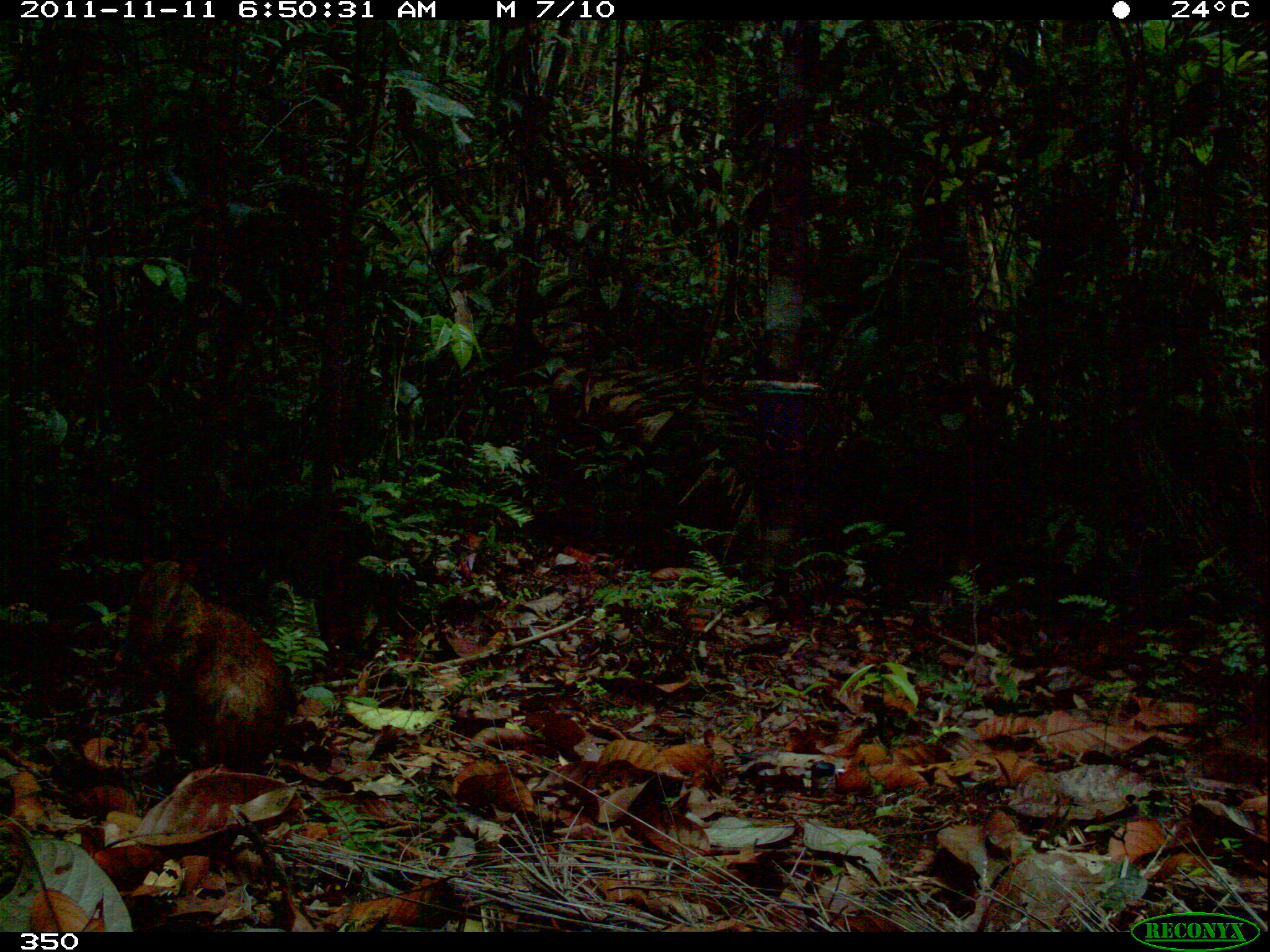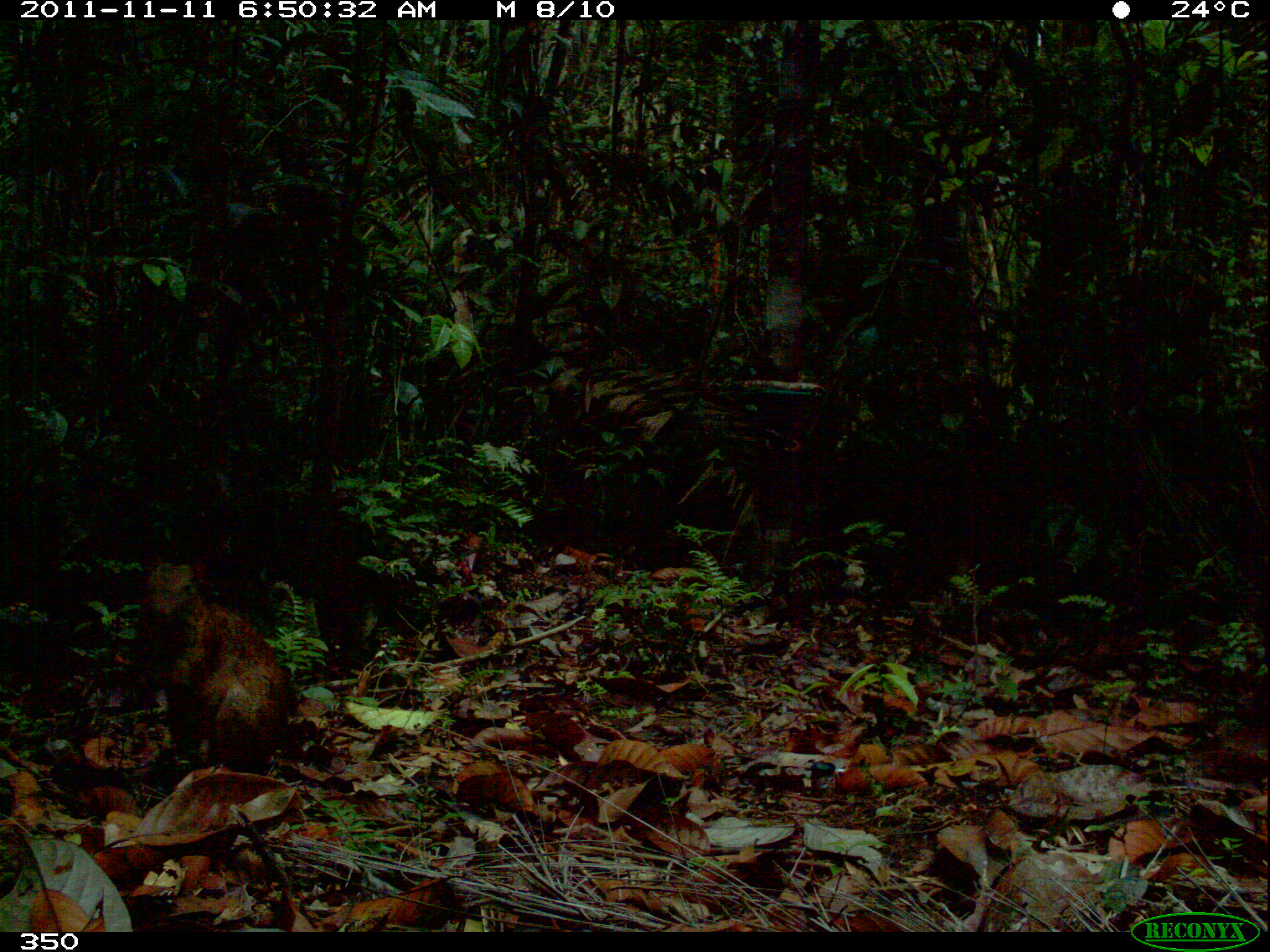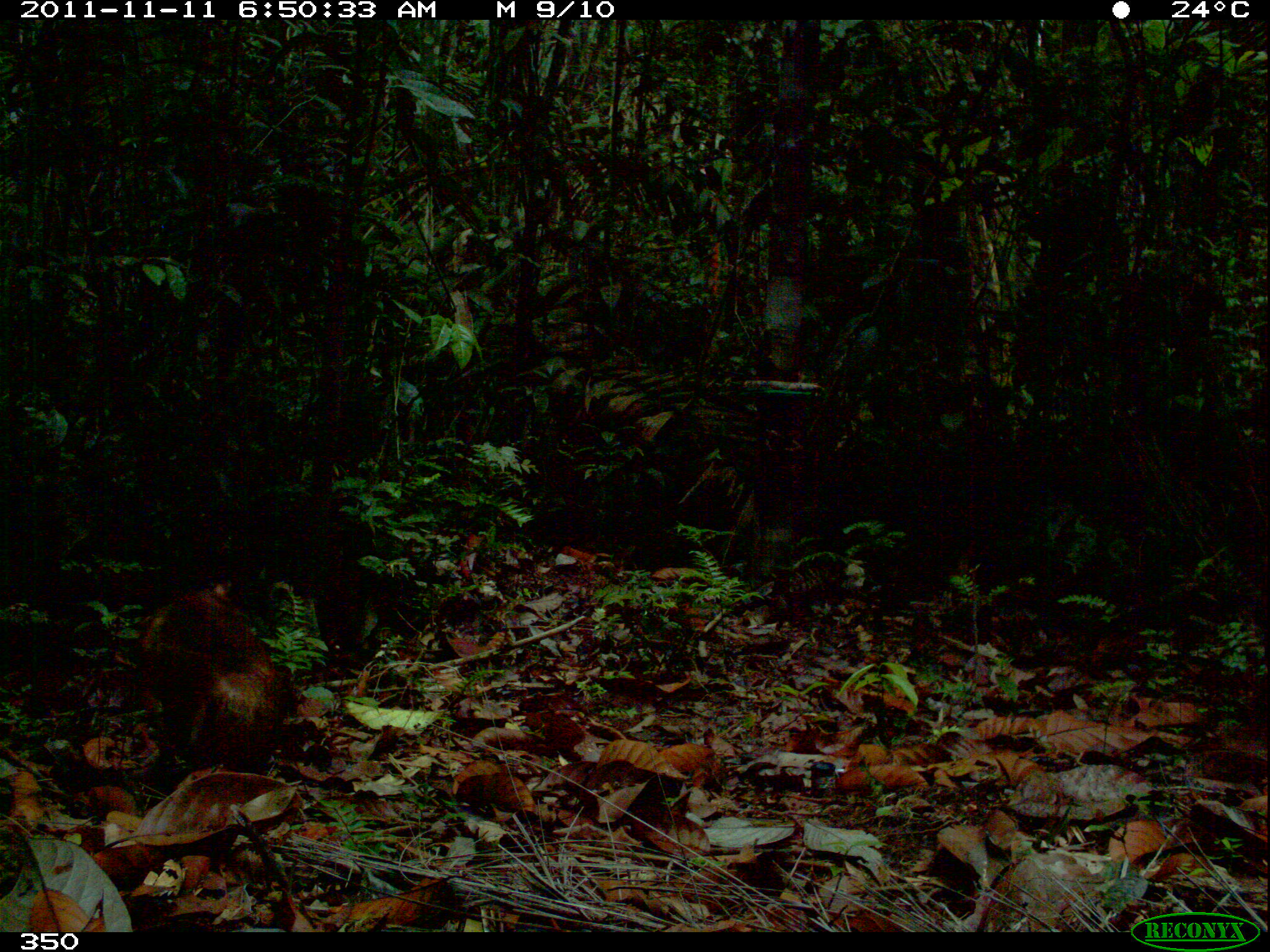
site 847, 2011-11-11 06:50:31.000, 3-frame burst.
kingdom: Animalia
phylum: Chordata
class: Mammalia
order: Rodentia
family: Dasyproctidae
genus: Dasyprocta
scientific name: Dasyprocta punctata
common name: central american agouti